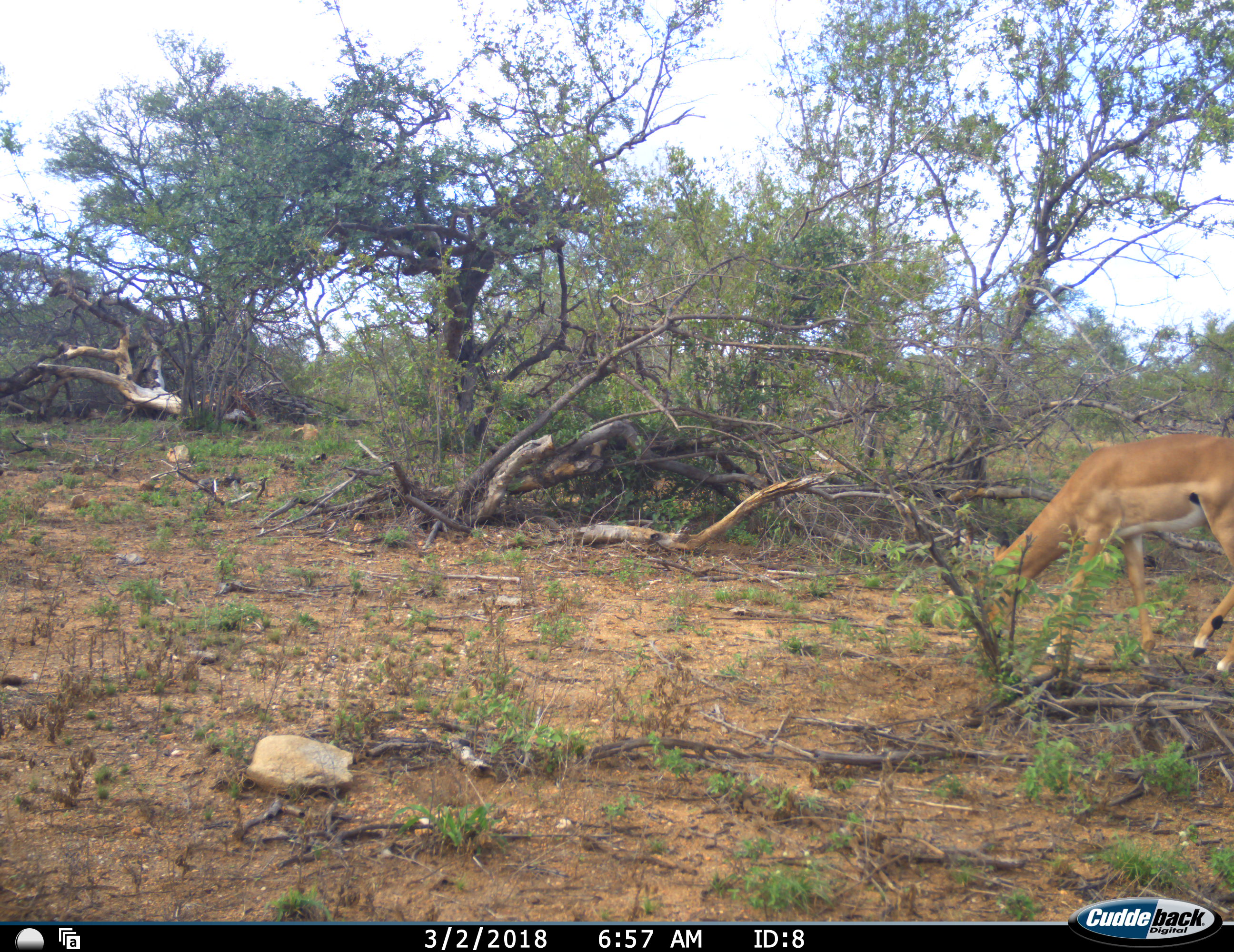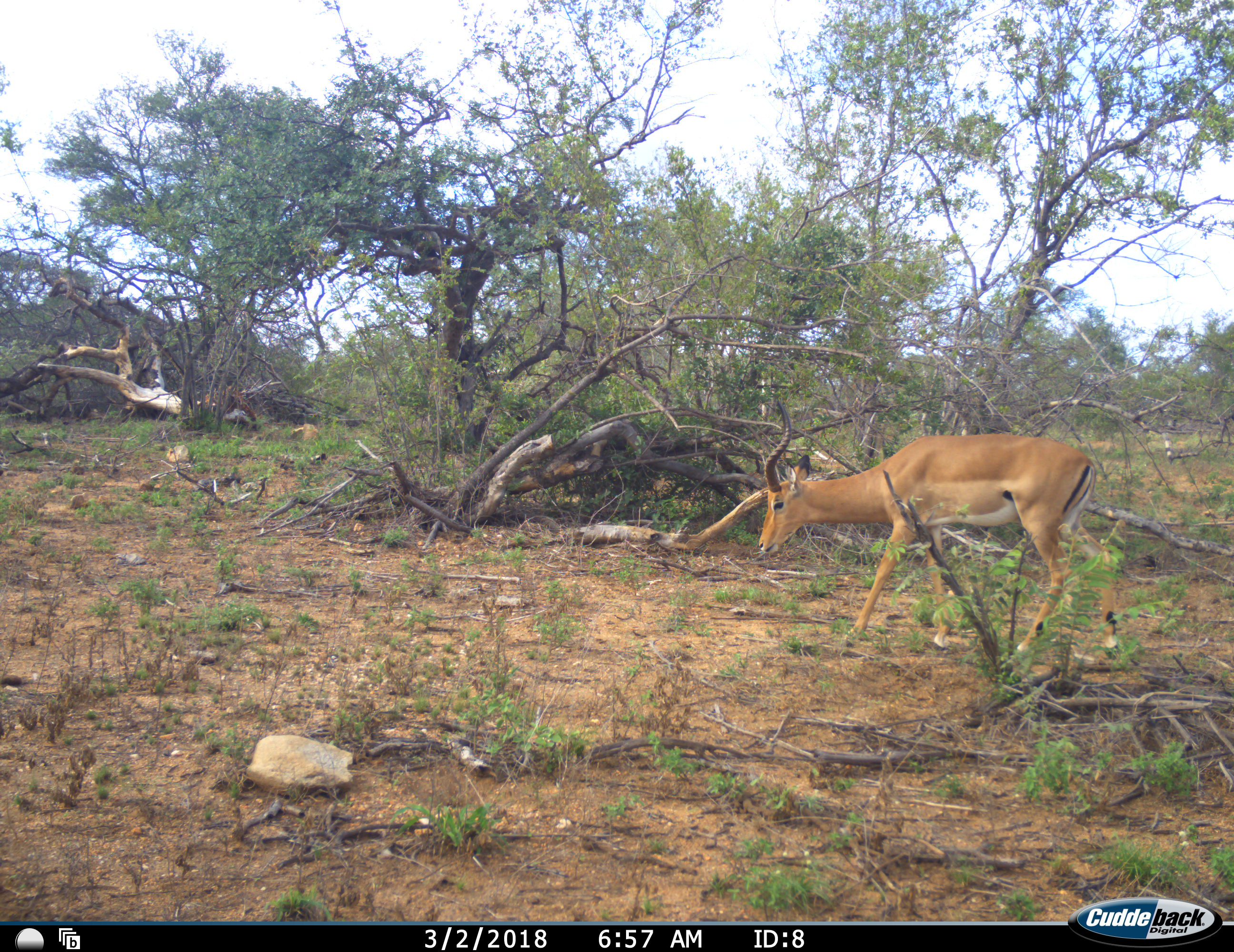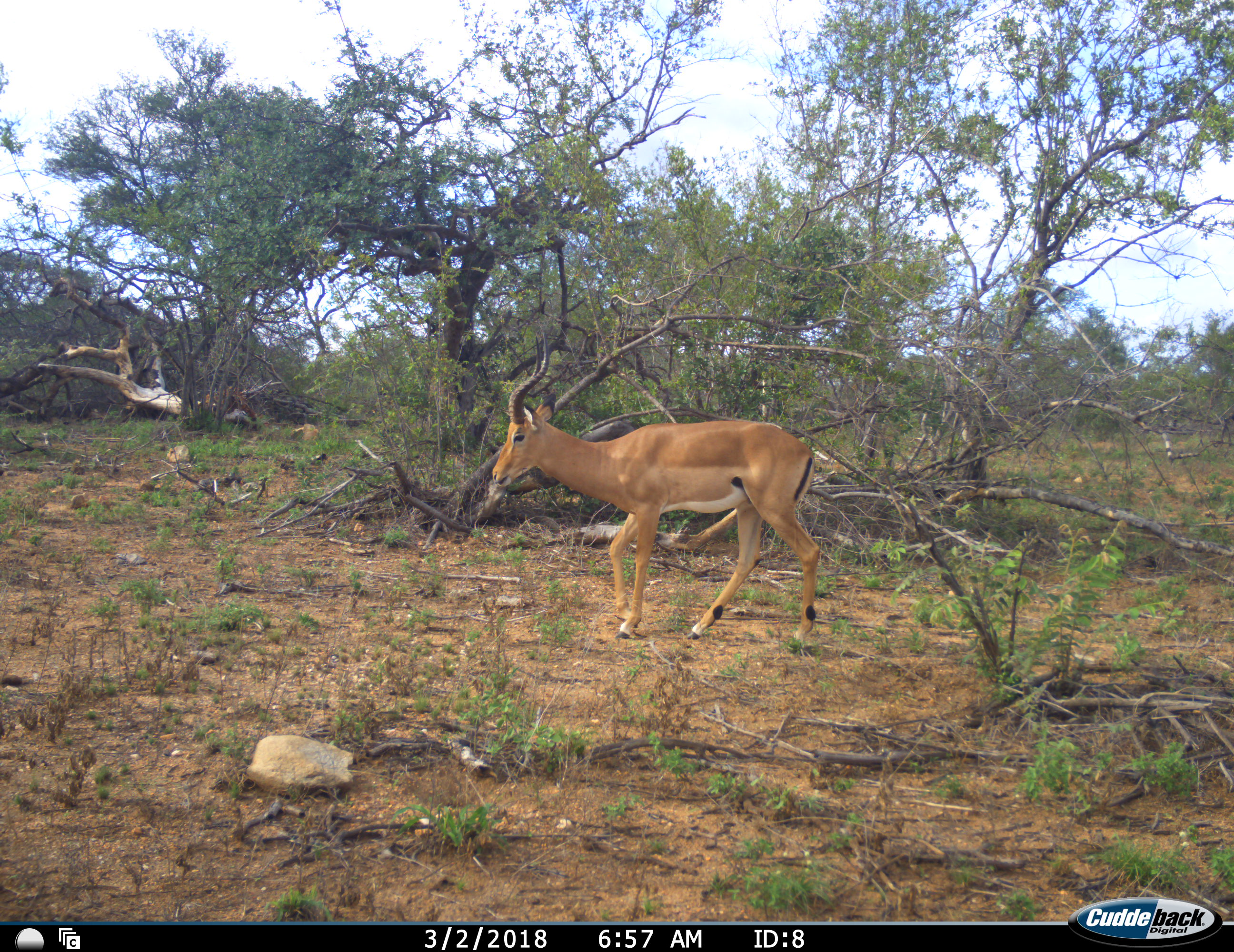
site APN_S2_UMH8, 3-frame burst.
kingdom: Animalia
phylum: Chordata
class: Mammalia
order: Artiodactyla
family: Bovidae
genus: Aepyceros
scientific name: Aepyceros melampus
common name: impala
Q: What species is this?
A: Impala (Aepyceros melampus).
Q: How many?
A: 1.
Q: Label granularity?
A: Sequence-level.